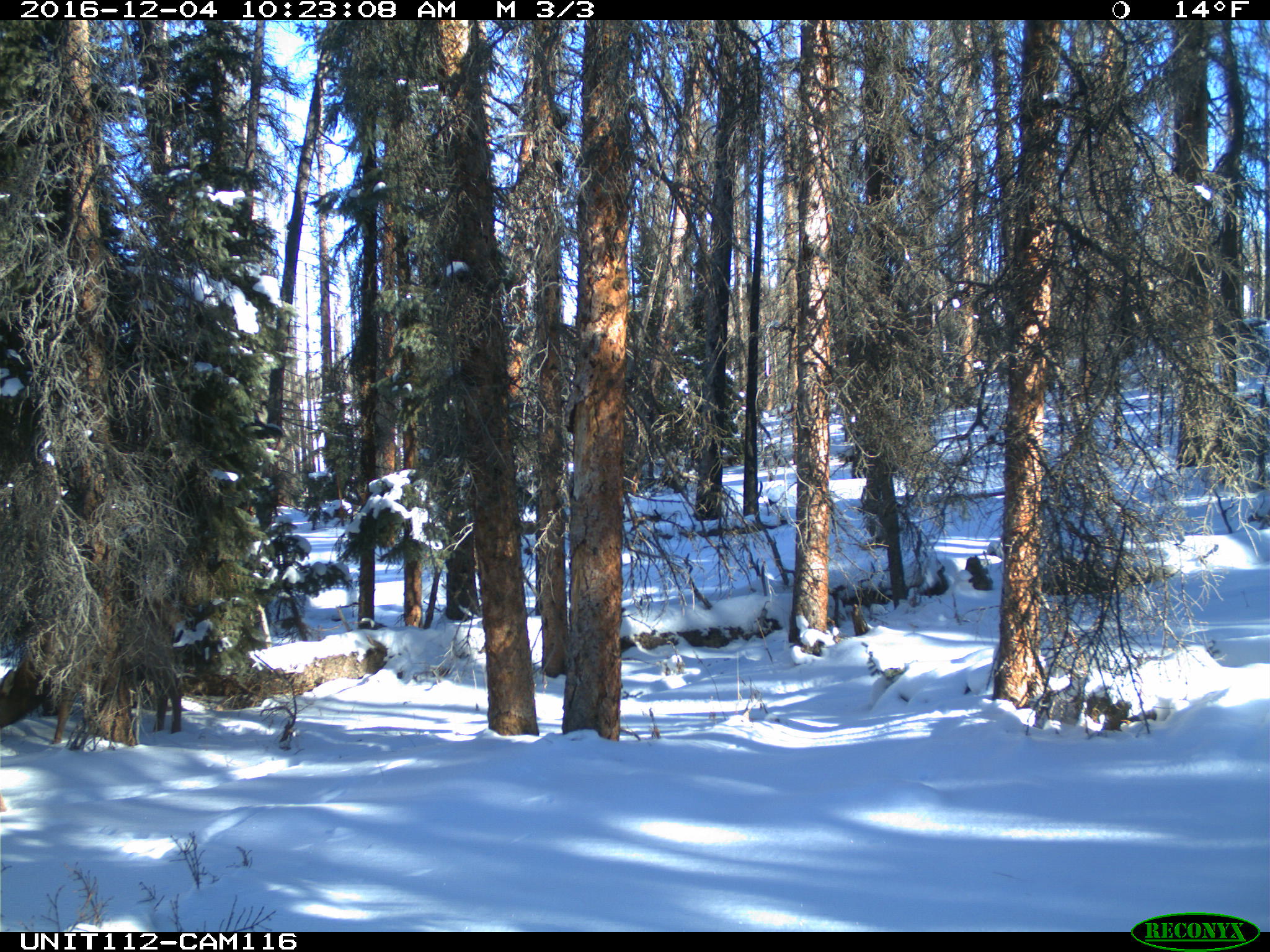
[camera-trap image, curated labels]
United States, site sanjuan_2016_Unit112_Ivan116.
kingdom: Animalia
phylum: Chordata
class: Mammalia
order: Artiodactyla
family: Cervidae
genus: Cervus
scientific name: Cervus elaphus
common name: red deer